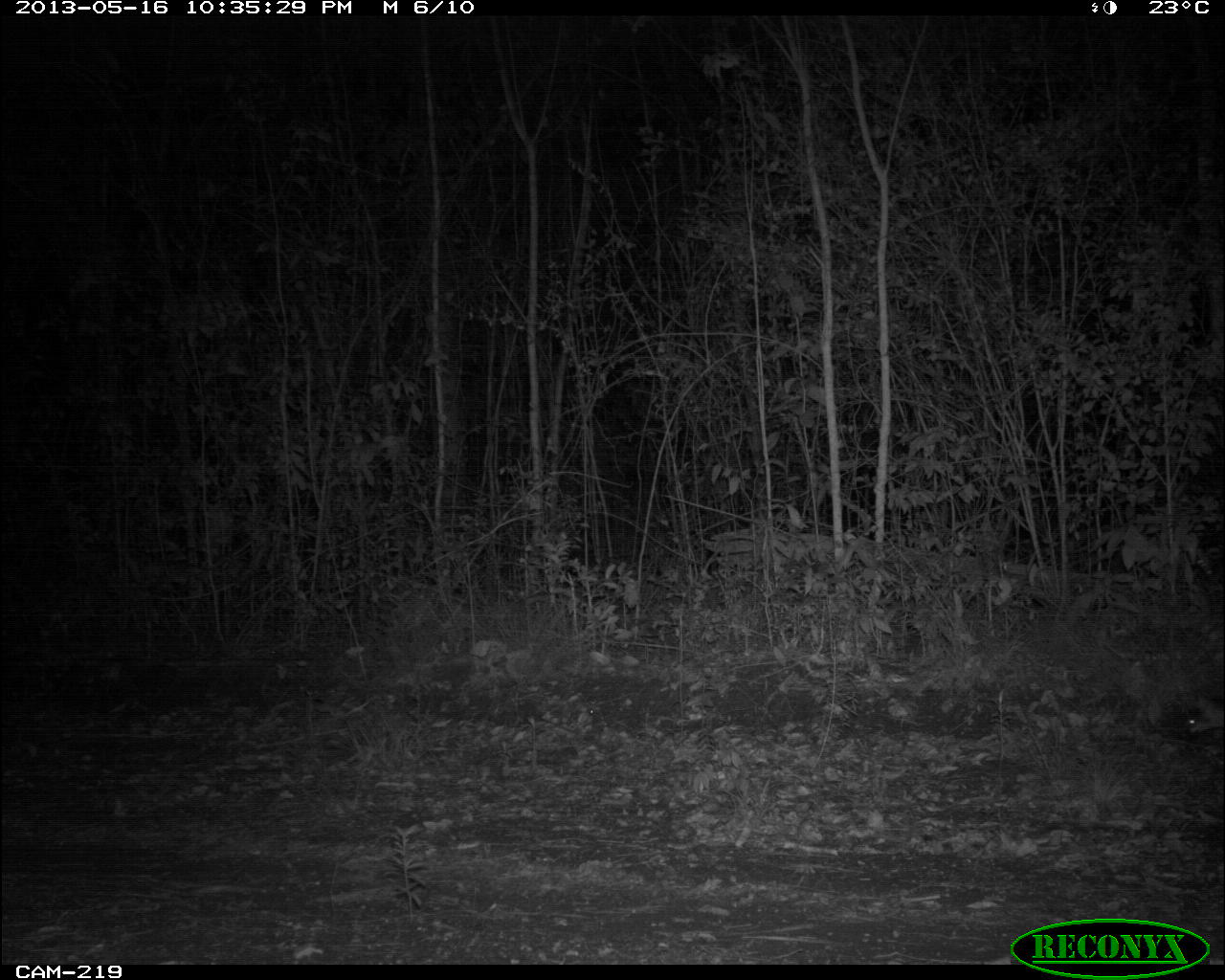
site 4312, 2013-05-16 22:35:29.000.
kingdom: Animalia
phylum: Chordata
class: Mammalia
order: Carnivora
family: Canidae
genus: Urocyon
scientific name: Urocyon cinereoargenteus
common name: gray fox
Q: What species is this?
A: Urocyon cinereoargenteus (gray fox).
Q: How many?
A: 1.